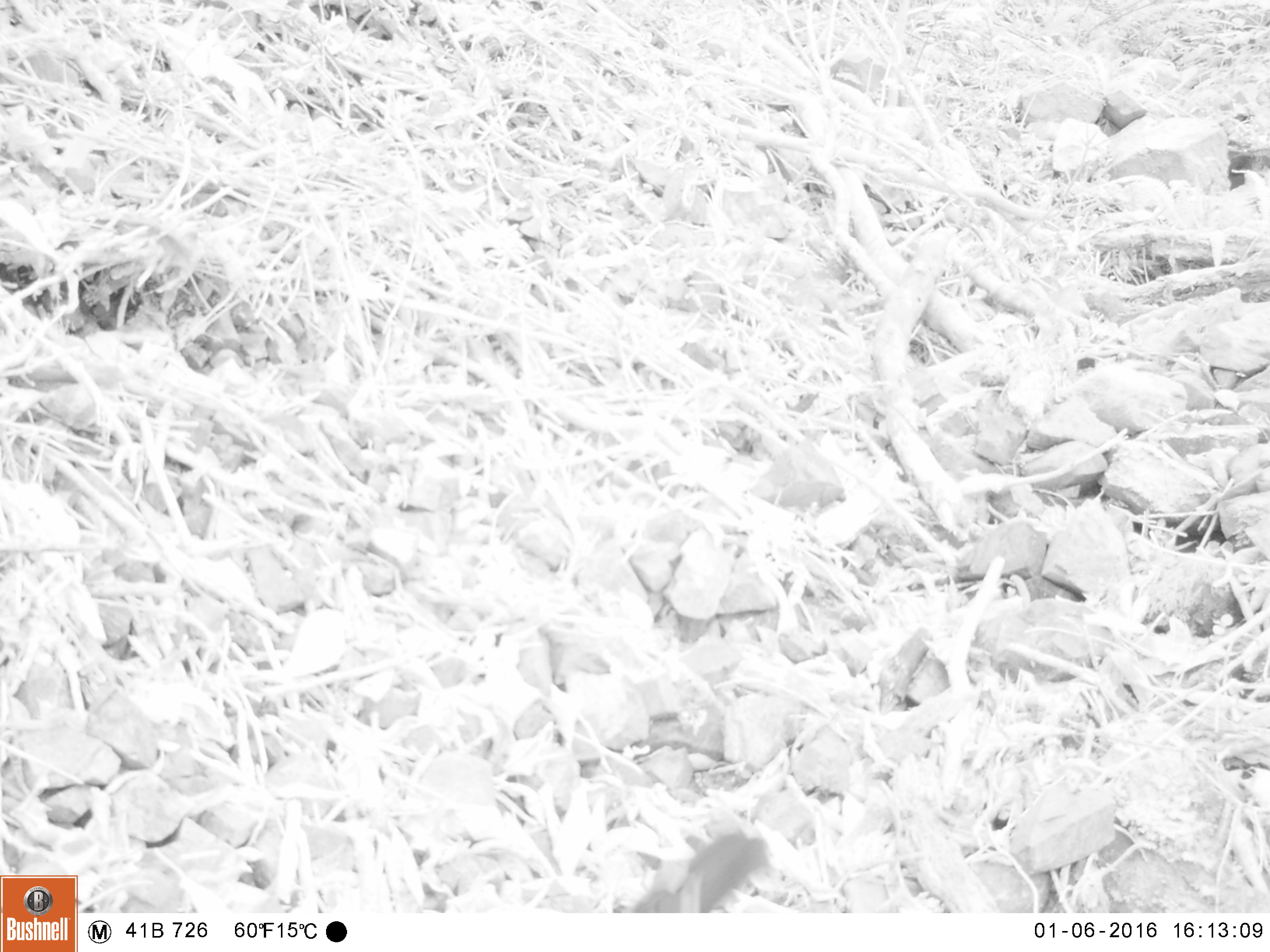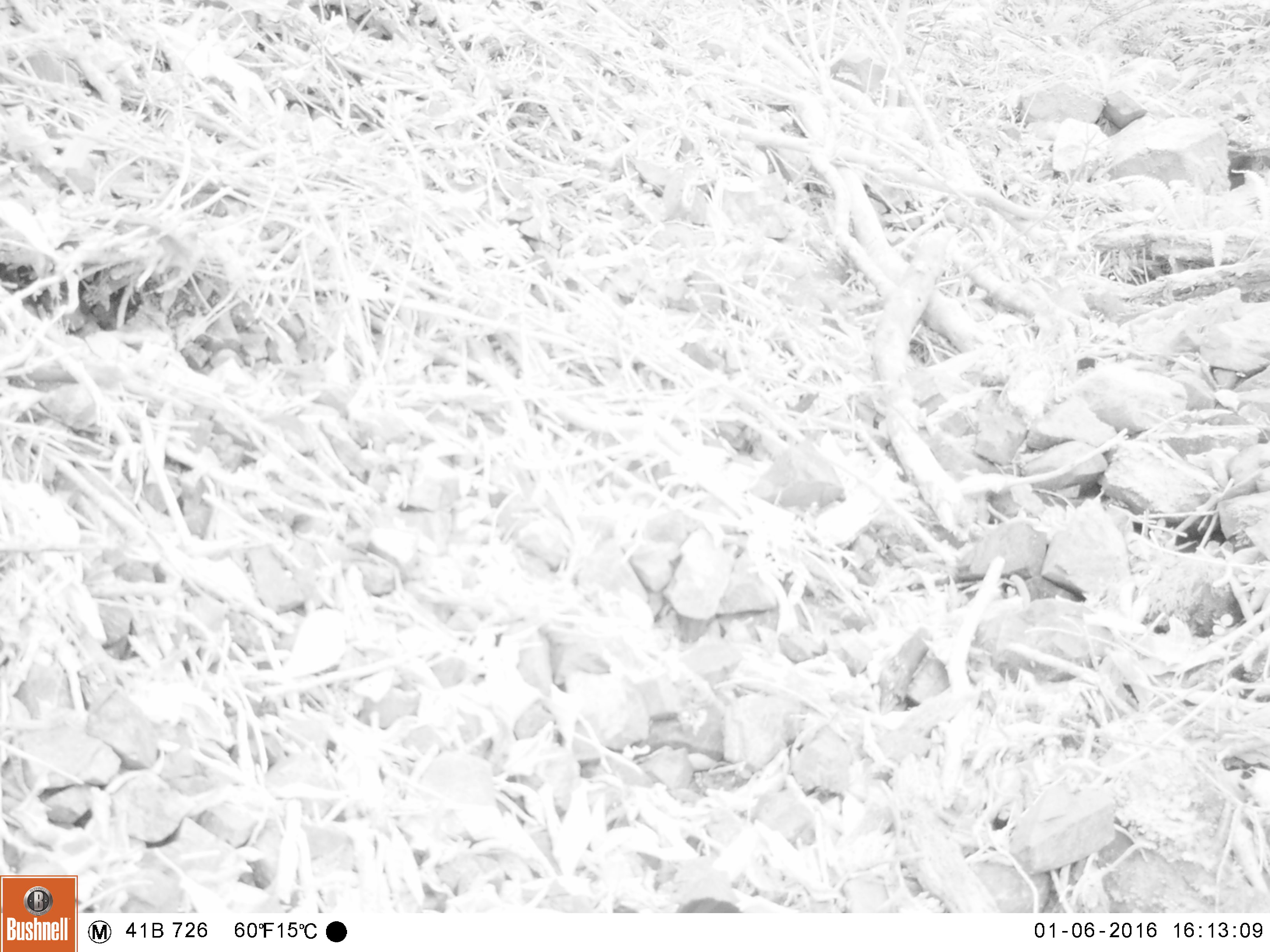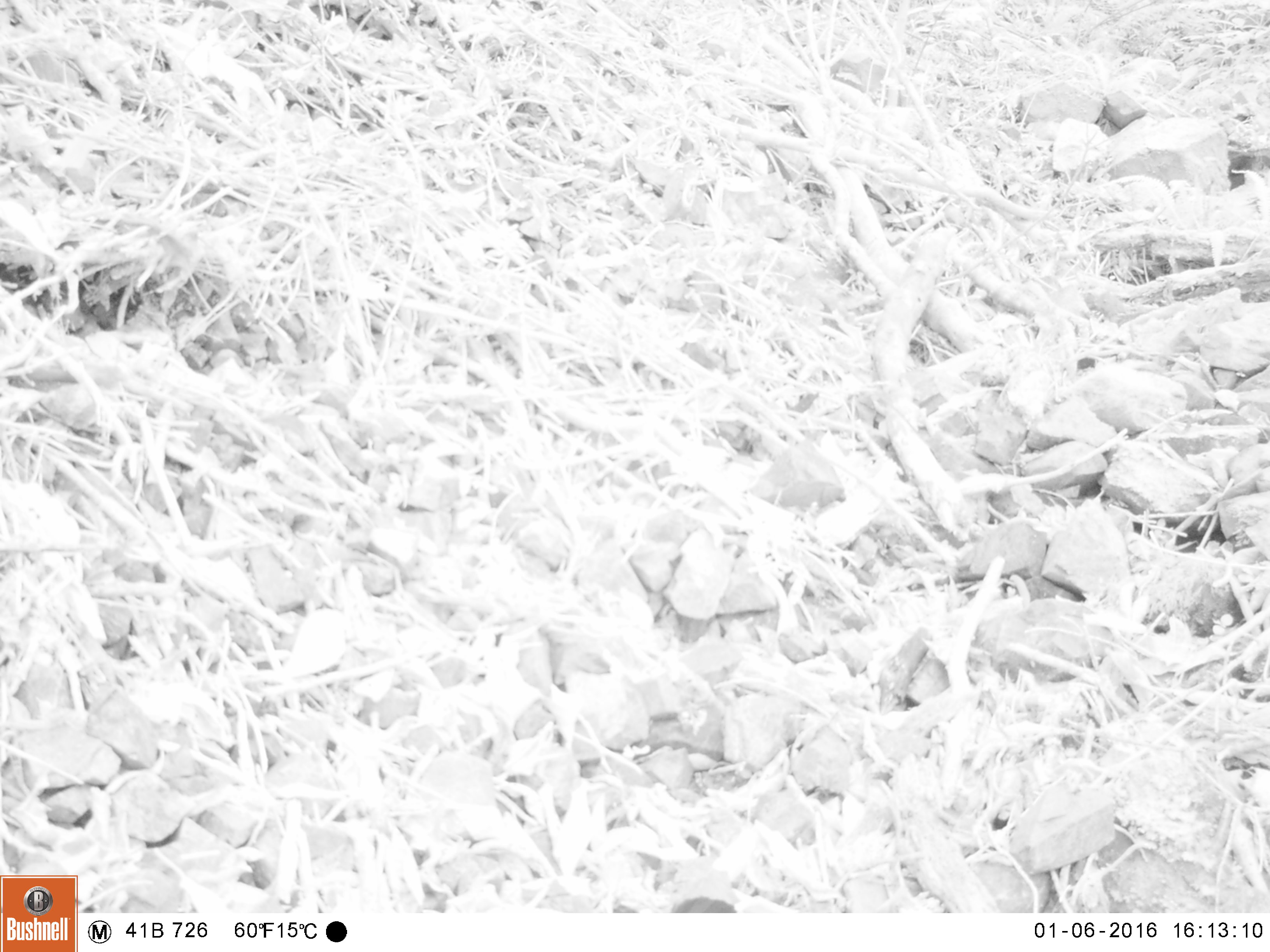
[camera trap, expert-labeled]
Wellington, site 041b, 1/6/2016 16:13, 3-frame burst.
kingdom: Animalia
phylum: Chordata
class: Aves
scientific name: Aves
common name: bird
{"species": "bird (Aves)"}